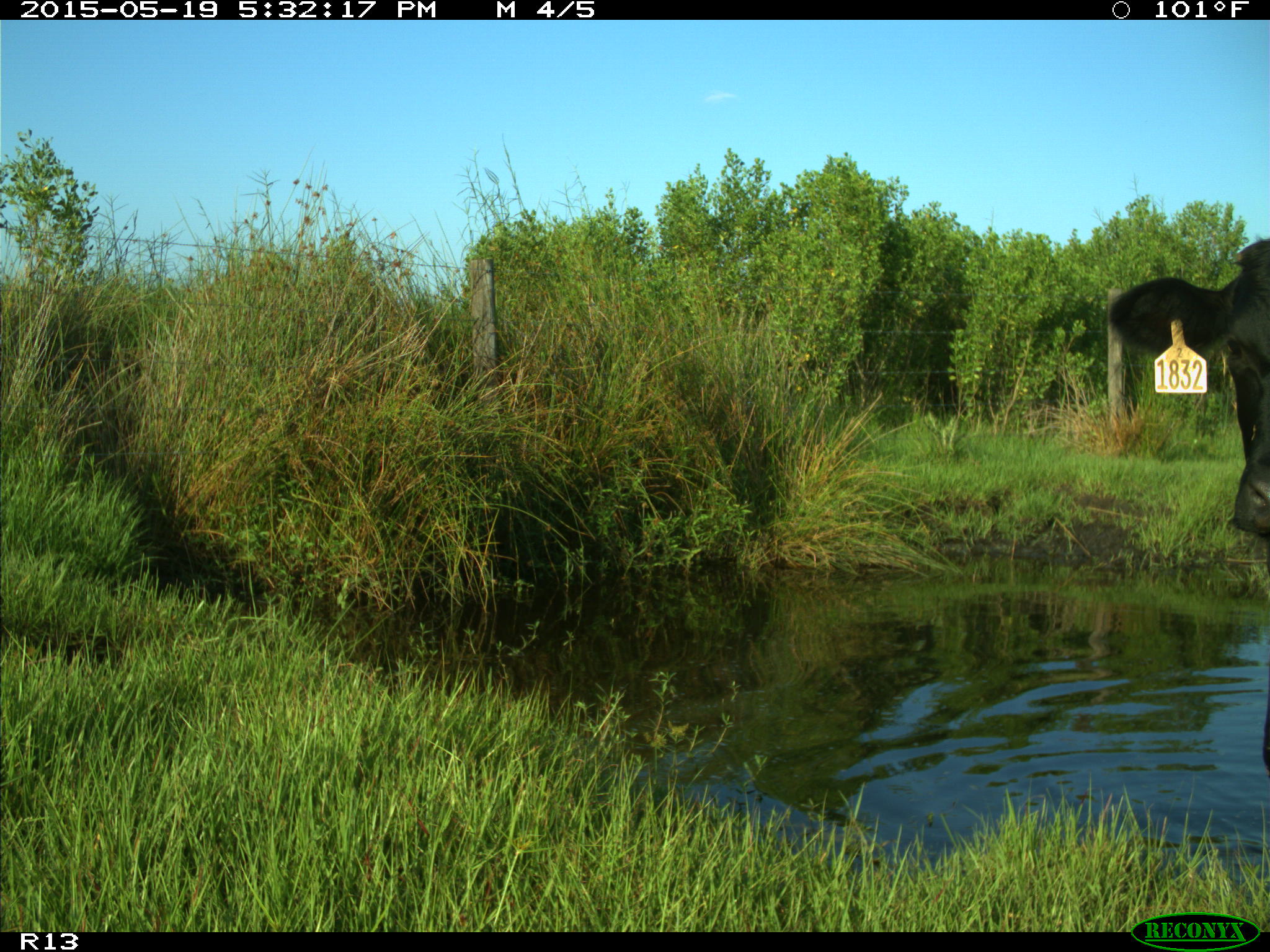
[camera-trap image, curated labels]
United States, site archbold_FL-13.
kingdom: Animalia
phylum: Chordata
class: Mammalia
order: Artiodactyla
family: Bovidae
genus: Bos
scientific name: Bos taurus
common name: domestic cow